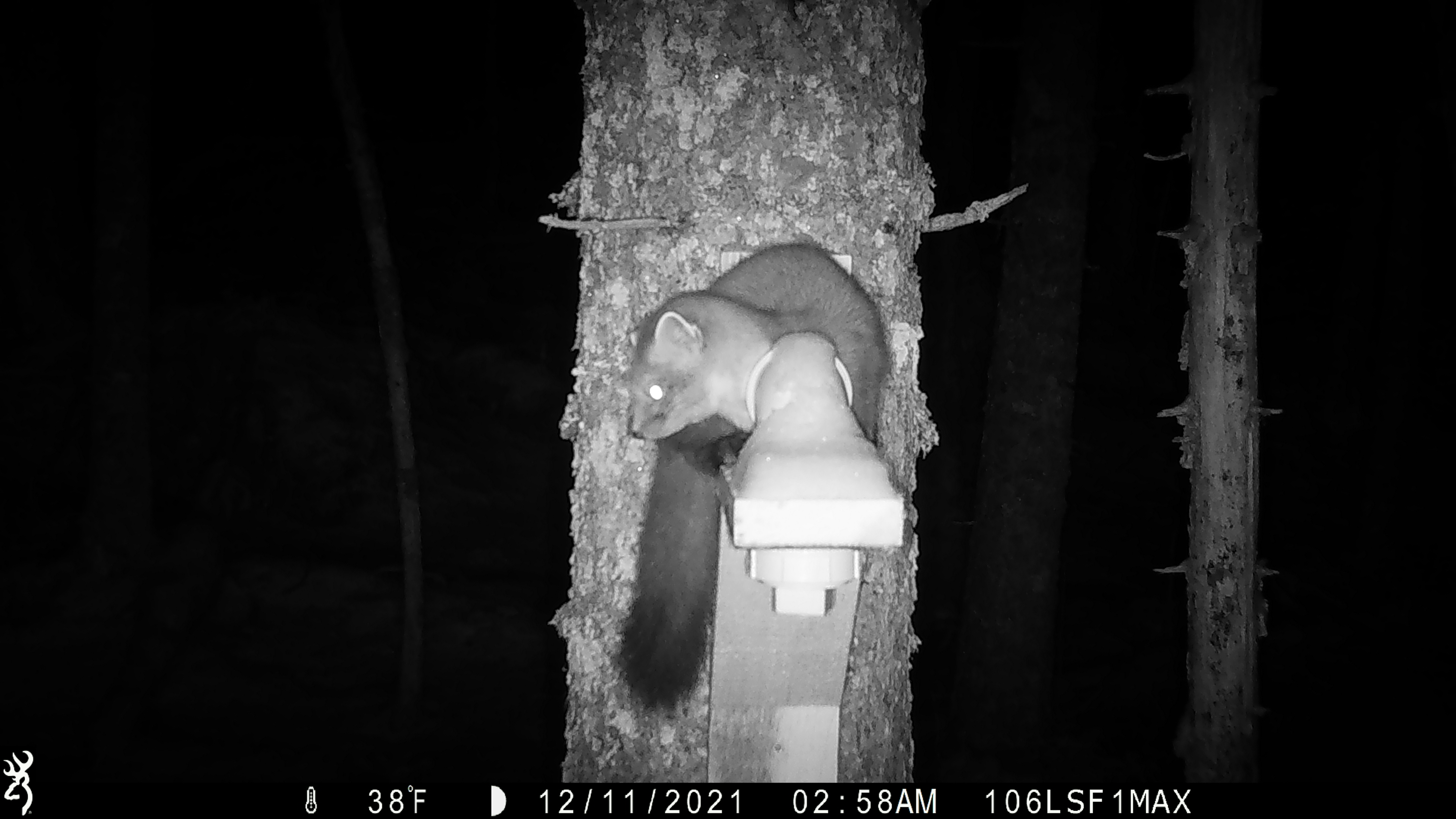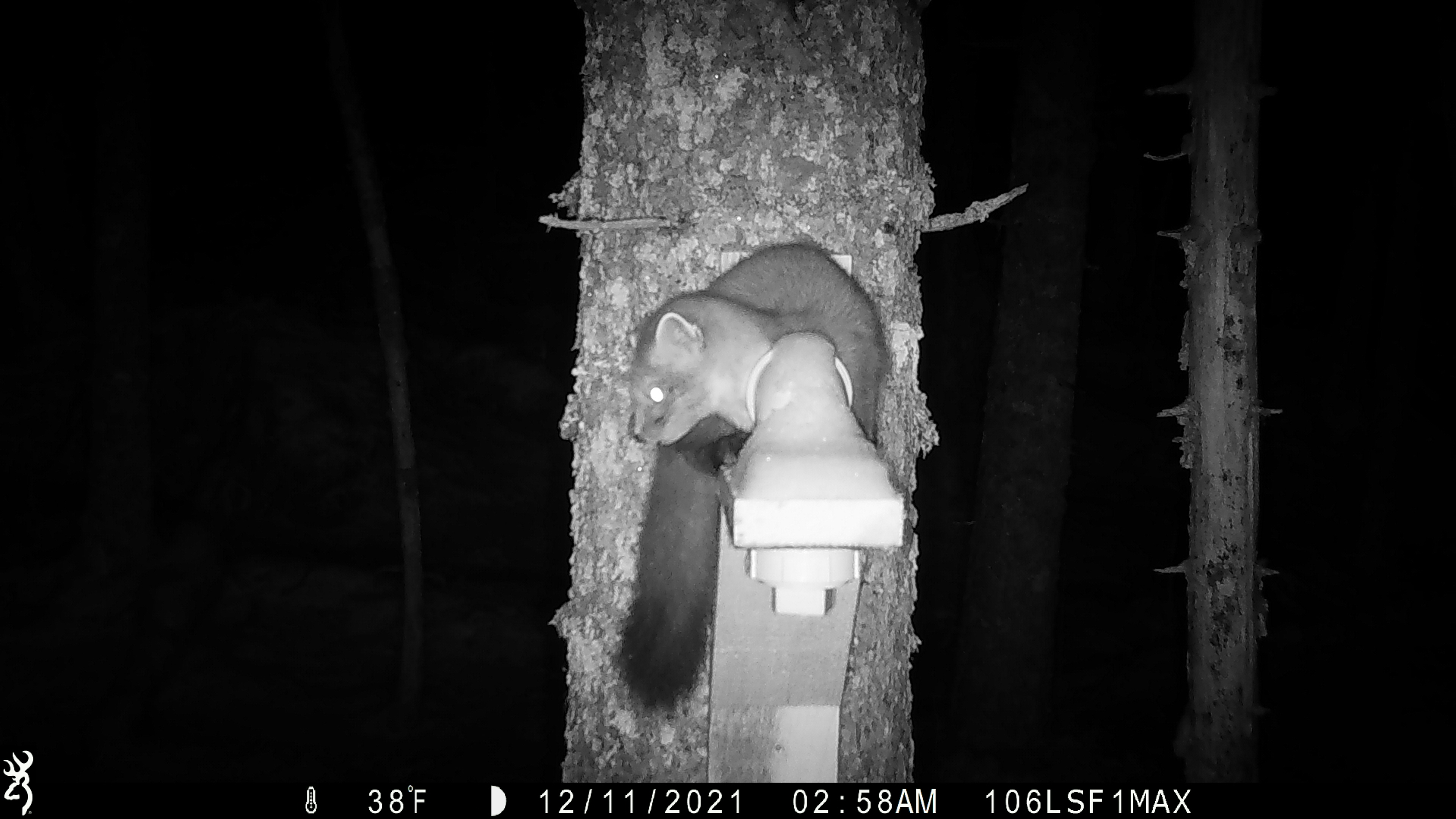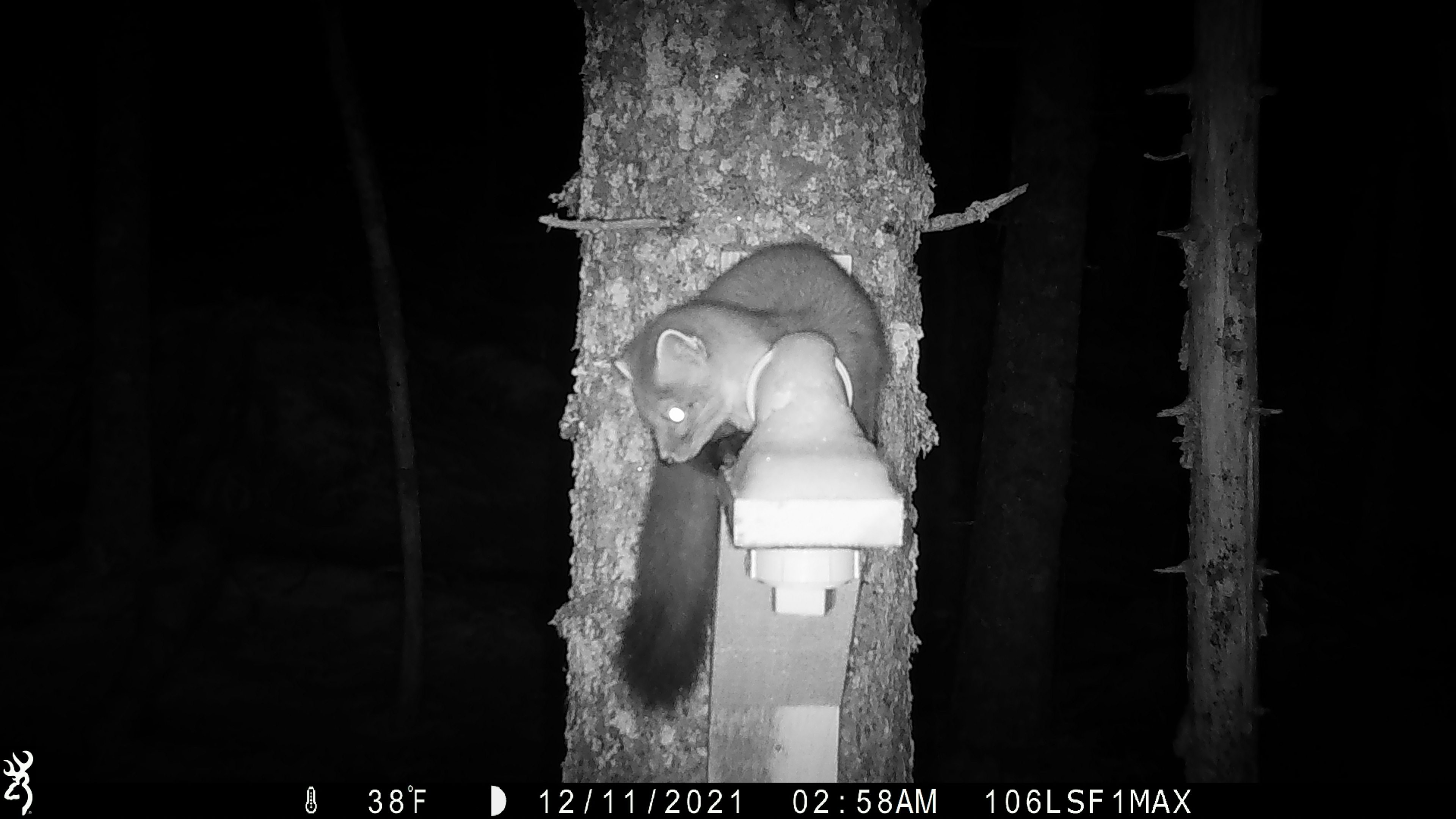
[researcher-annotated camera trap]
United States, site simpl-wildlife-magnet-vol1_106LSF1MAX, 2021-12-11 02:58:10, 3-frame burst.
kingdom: Animalia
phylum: Chordata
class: Mammalia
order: Carnivora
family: Mustelidae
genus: Martes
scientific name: Martes americana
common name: american marten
American marten (Martes americana).